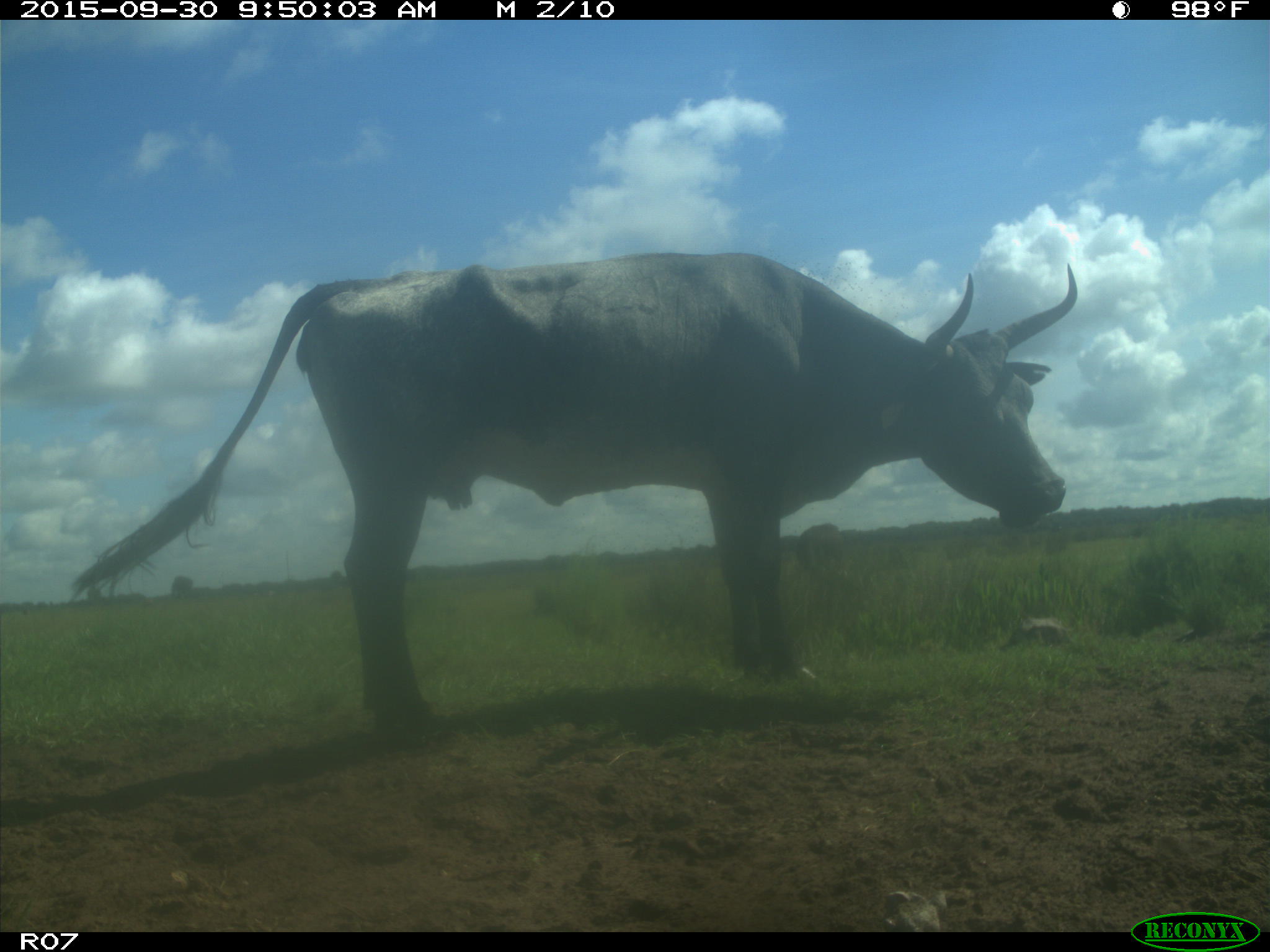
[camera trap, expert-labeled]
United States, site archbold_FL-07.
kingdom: Animalia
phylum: Chordata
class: Mammalia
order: Artiodactyla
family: Bovidae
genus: Bos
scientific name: Bos taurus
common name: domestic cow